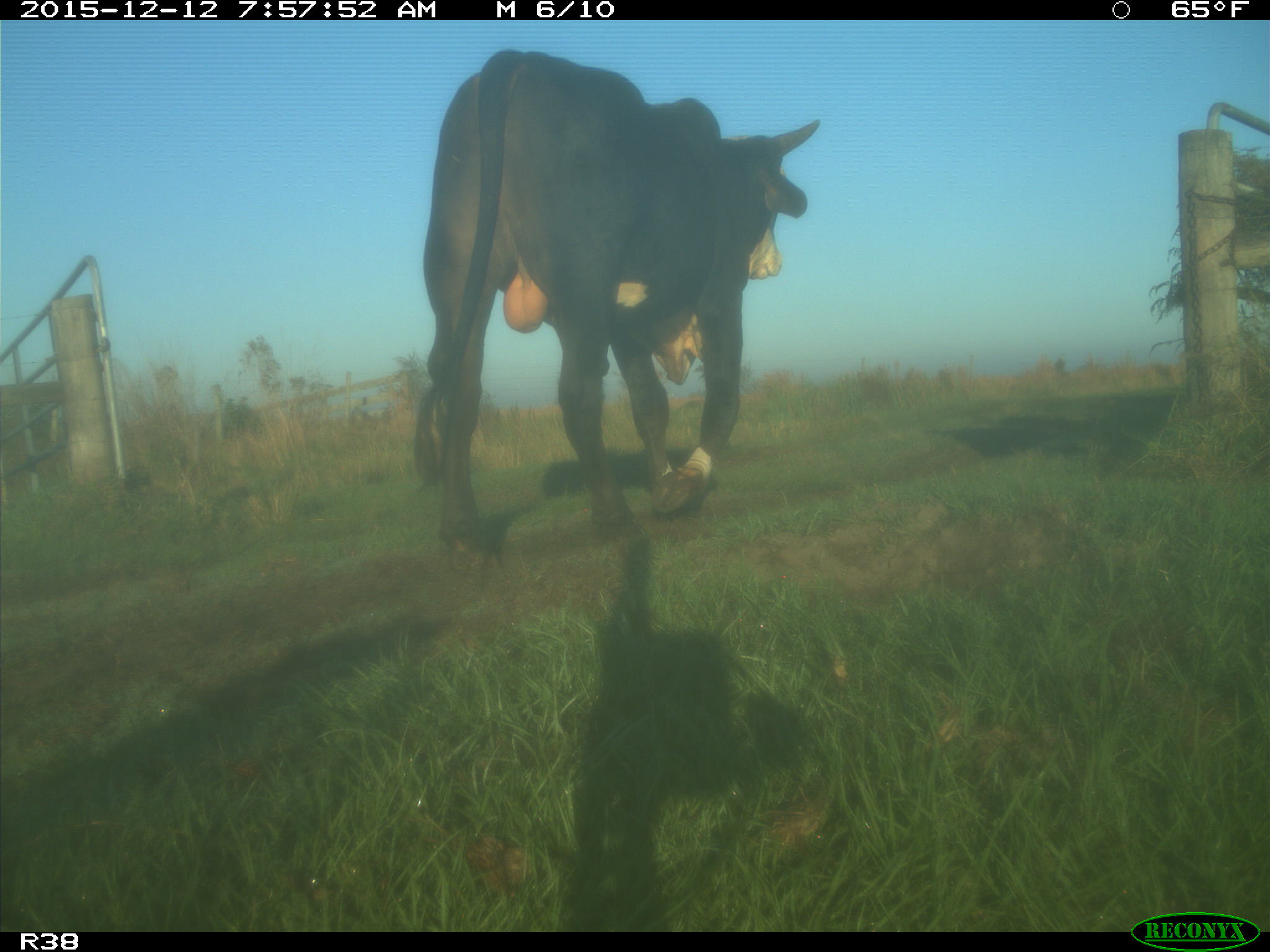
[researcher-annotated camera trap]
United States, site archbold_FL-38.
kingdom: Animalia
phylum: Chordata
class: Mammalia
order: Artiodactyla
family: Bovidae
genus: Bos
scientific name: Bos taurus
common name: domestic cow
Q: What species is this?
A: Bos taurus (domestic cow).